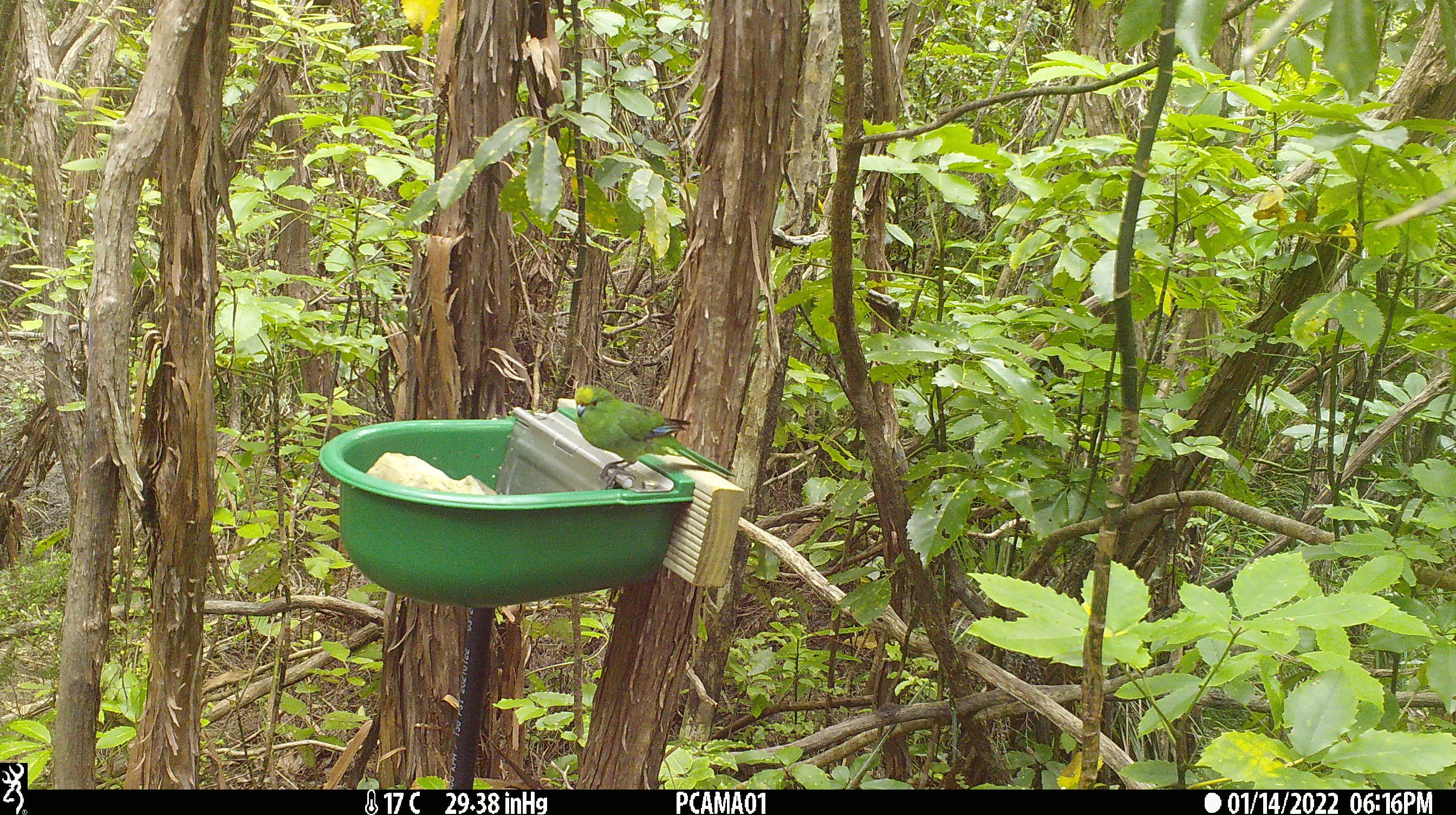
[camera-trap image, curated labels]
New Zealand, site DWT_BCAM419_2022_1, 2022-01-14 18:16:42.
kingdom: Animalia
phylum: Chordata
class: Aves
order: Psittaciformes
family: Psittaculidae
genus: Cyanoramphus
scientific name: Cyanoramphus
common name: parakeet